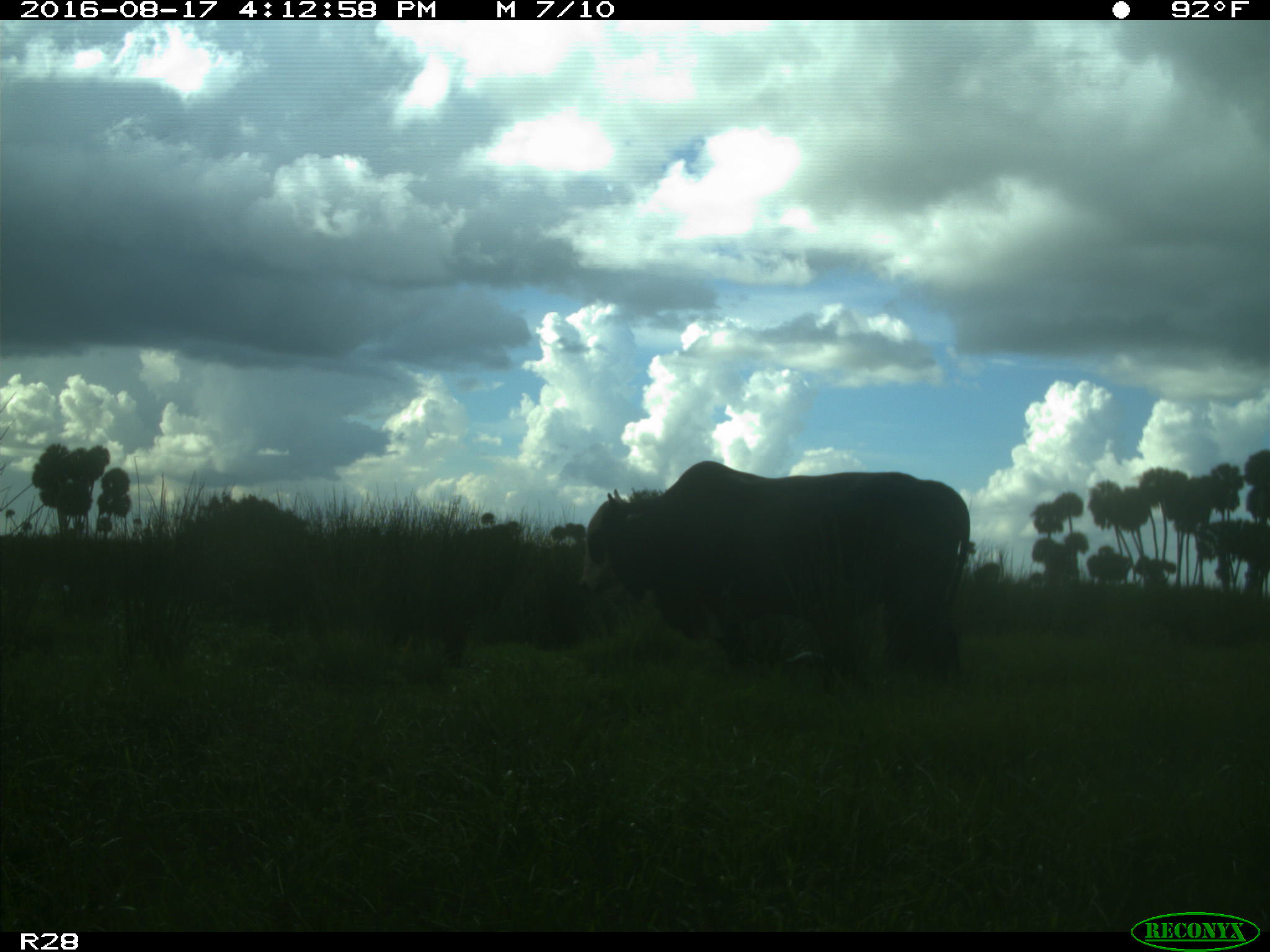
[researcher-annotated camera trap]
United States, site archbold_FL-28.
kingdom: Animalia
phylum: Chordata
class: Mammalia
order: Artiodactyla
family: Bovidae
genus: Bos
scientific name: Bos taurus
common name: domestic cow